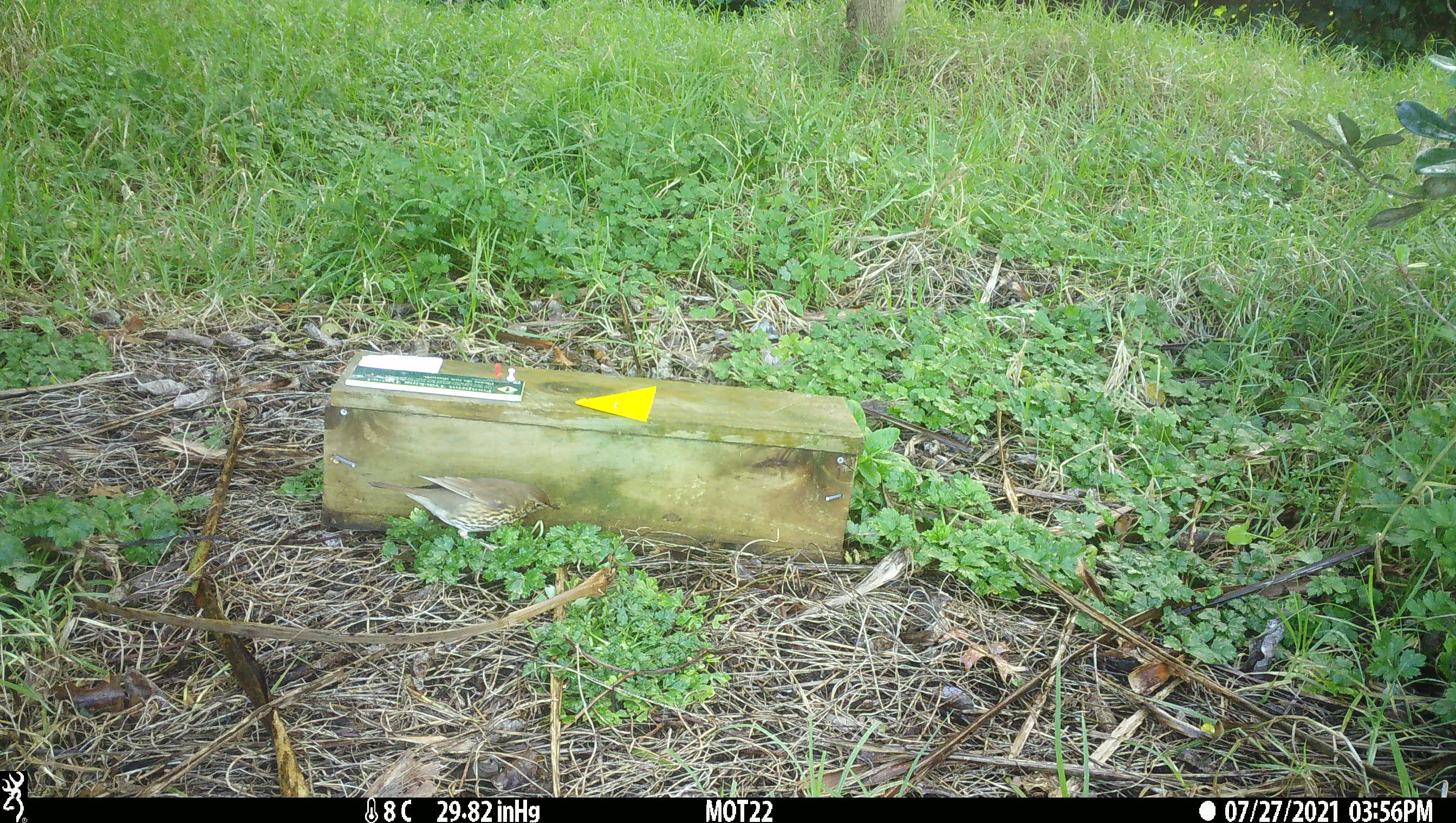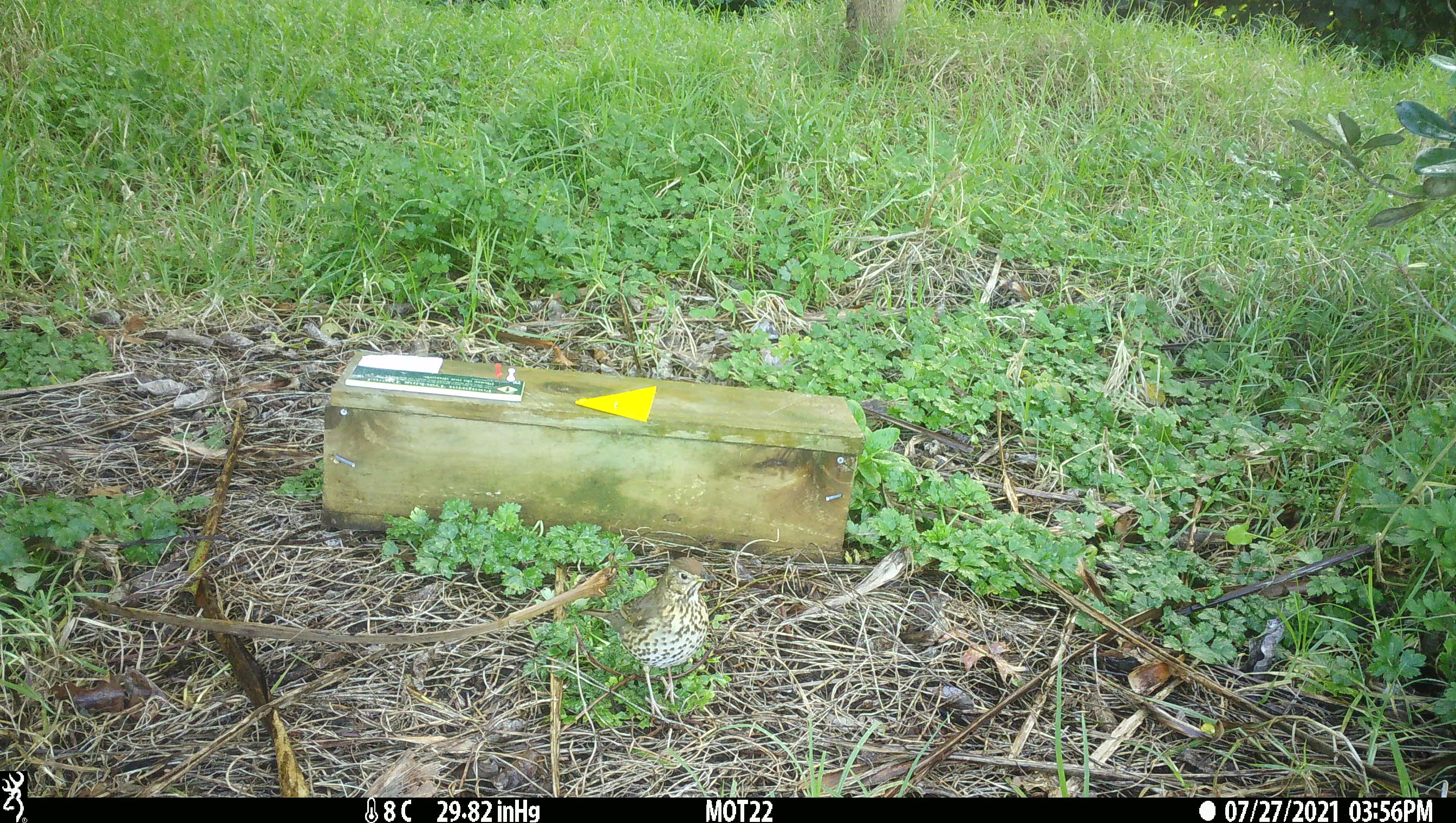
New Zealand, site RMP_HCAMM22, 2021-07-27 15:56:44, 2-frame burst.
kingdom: Animalia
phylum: Chordata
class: Aves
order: Passeriformes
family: Turdidae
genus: Turdus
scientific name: Turdus philomelos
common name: song thrush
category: thrush